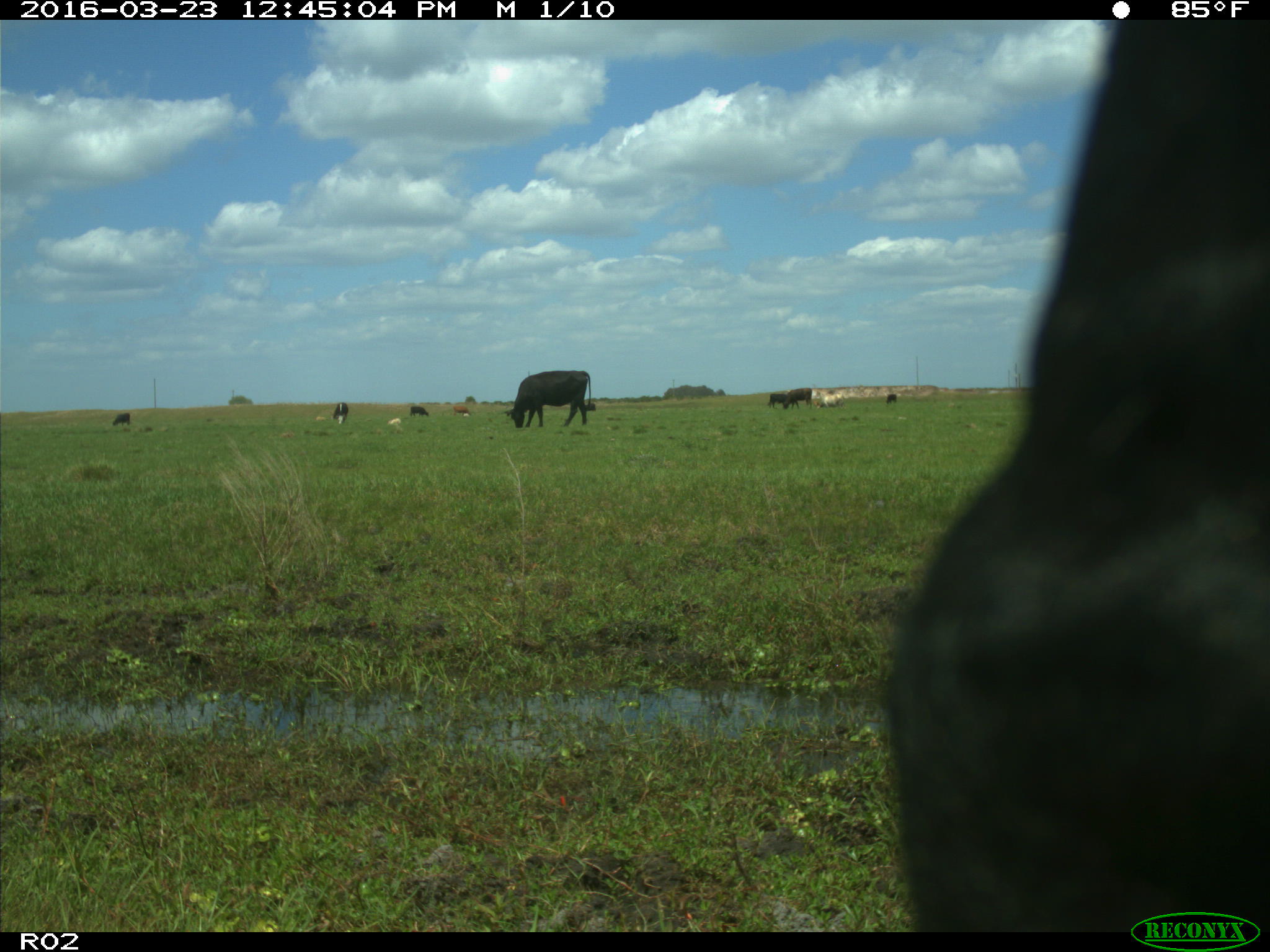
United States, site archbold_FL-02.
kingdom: Animalia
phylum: Chordata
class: Mammalia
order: Artiodactyla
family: Bovidae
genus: Bos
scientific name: Bos taurus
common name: domestic cow